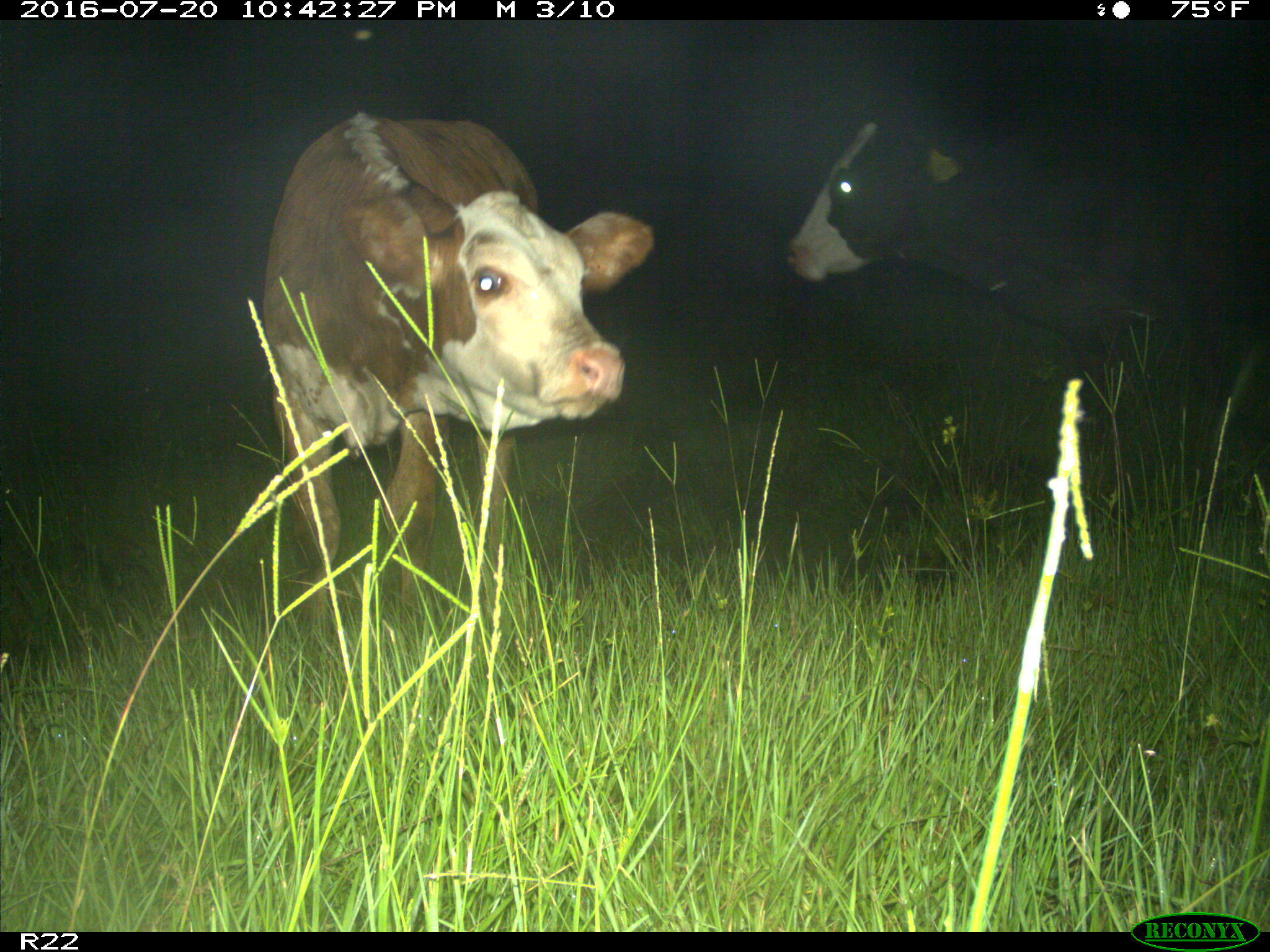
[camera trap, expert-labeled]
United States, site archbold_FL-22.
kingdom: Animalia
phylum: Chordata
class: Mammalia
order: Artiodactyla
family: Bovidae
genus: Bos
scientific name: Bos taurus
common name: domestic cow